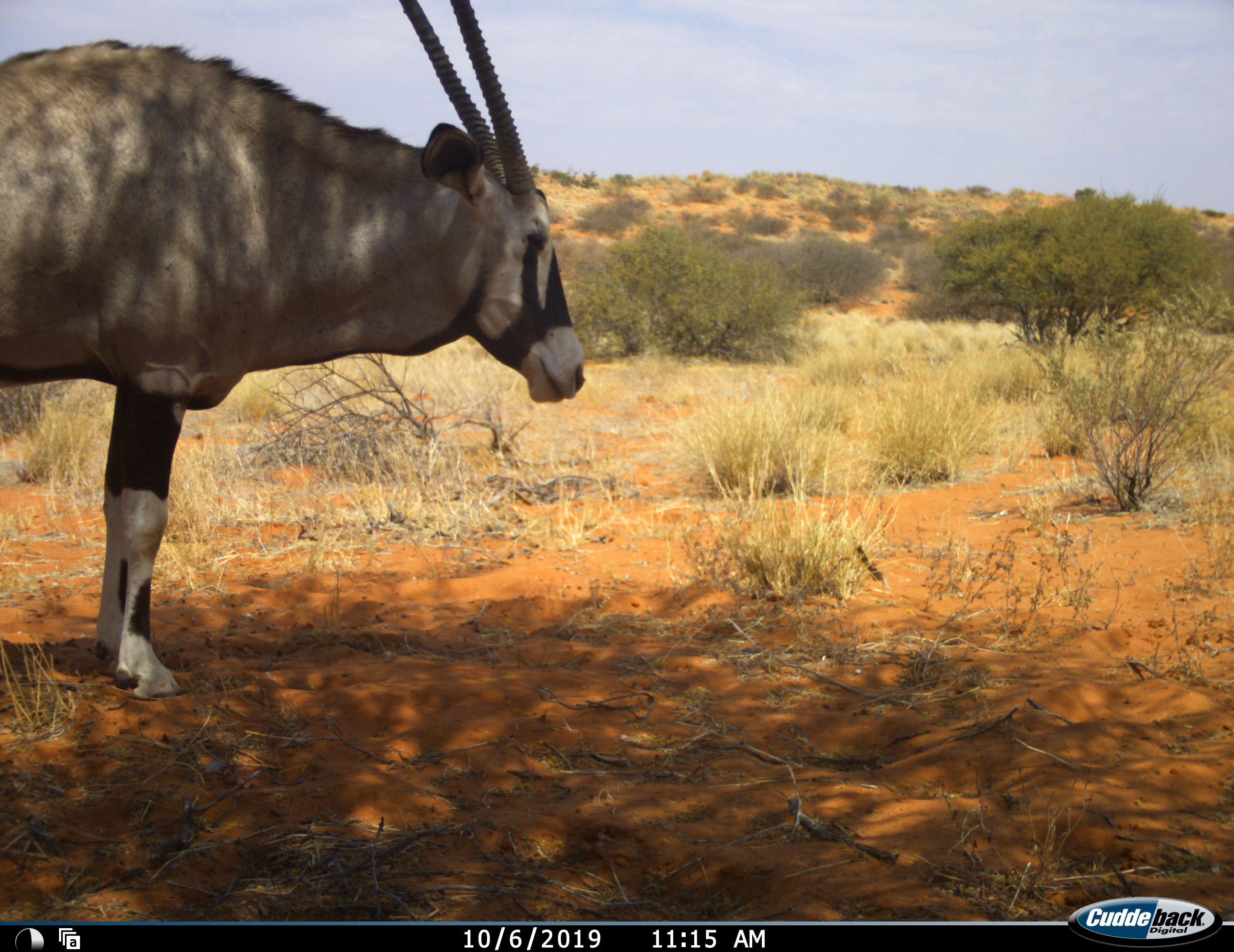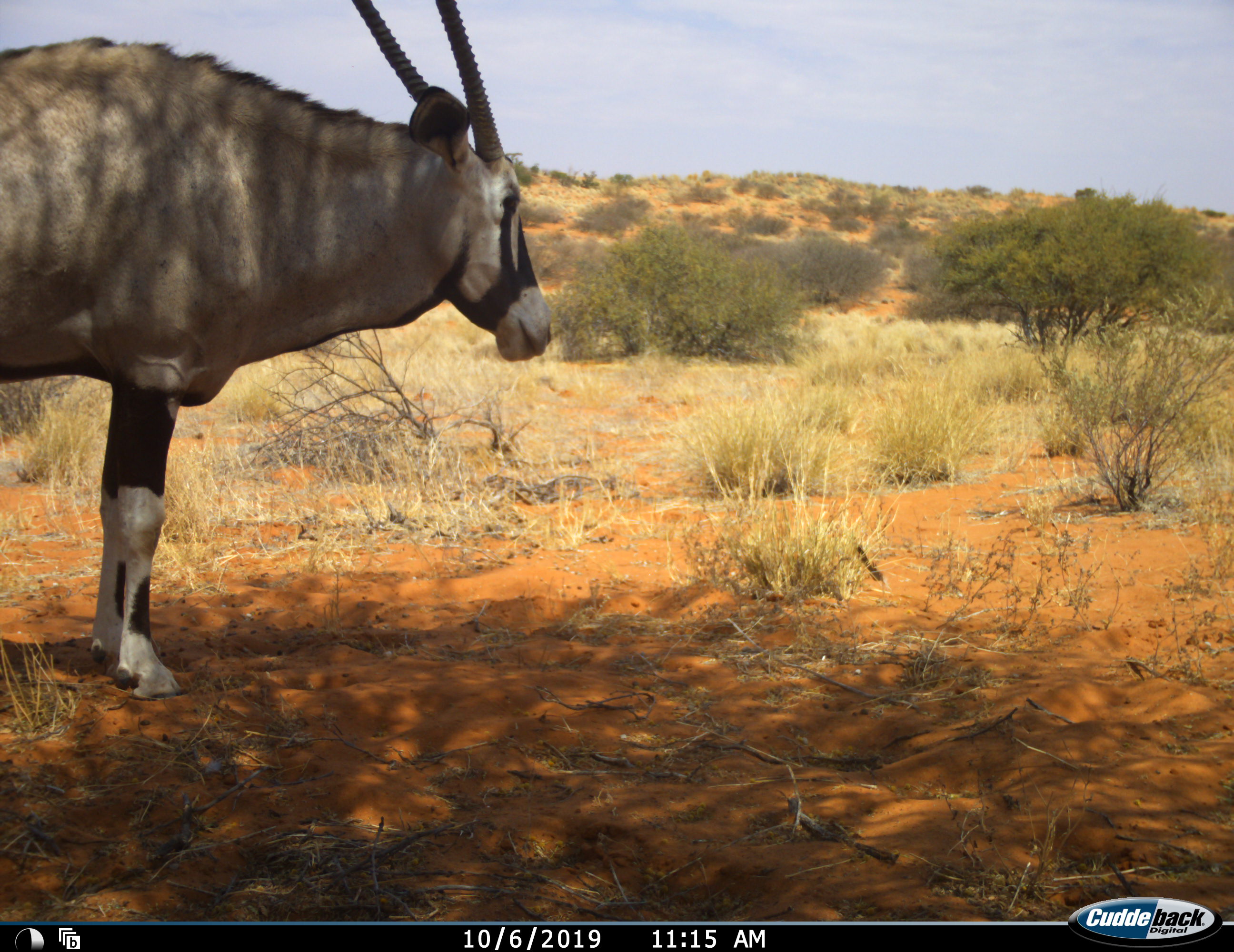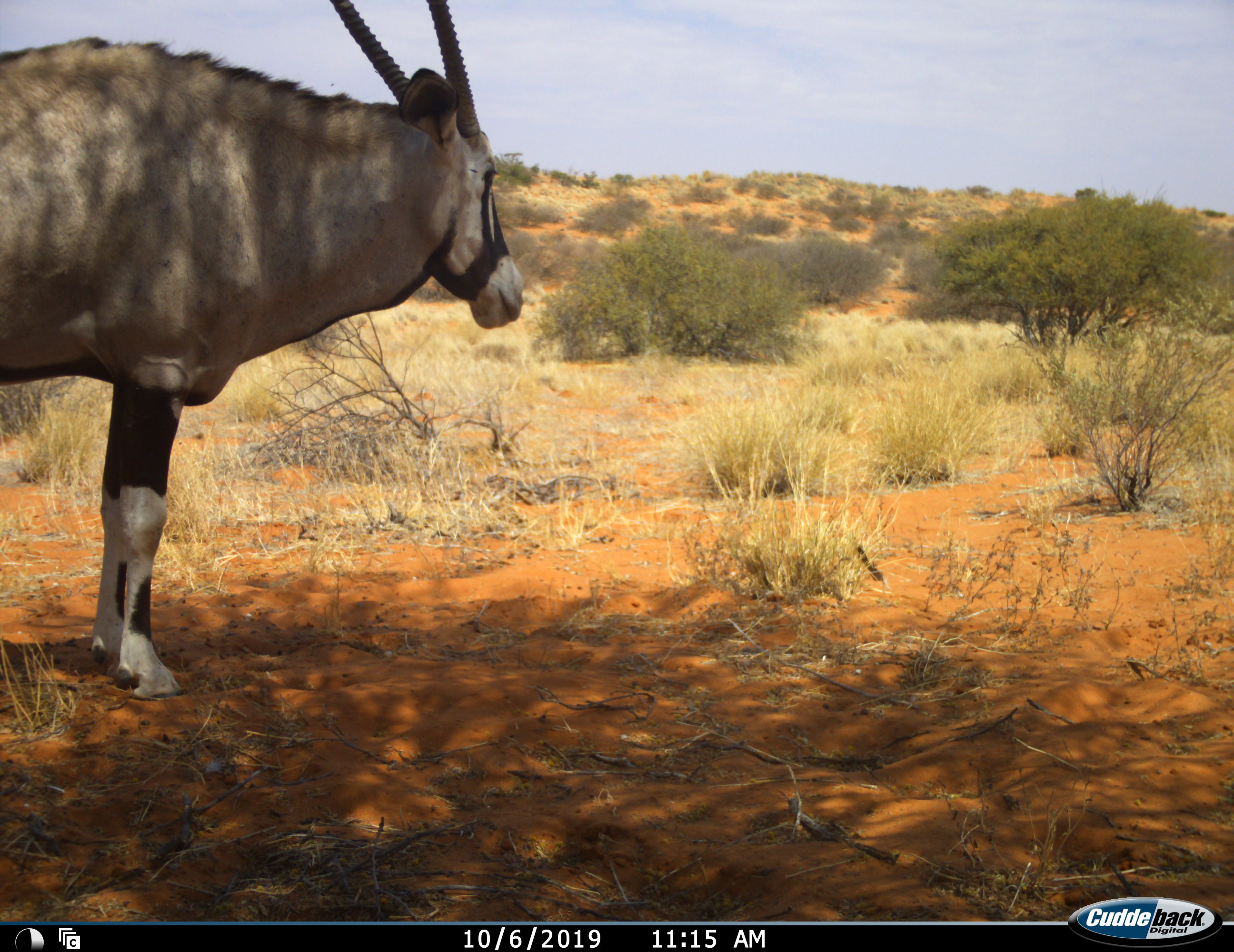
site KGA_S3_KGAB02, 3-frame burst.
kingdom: Animalia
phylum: Chordata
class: Mammalia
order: Artiodactyla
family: Bovidae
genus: Oryx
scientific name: Oryx gazella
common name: gemsbok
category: oryx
Oryx (gemsbok) (Oryx gazella), count 1. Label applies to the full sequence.